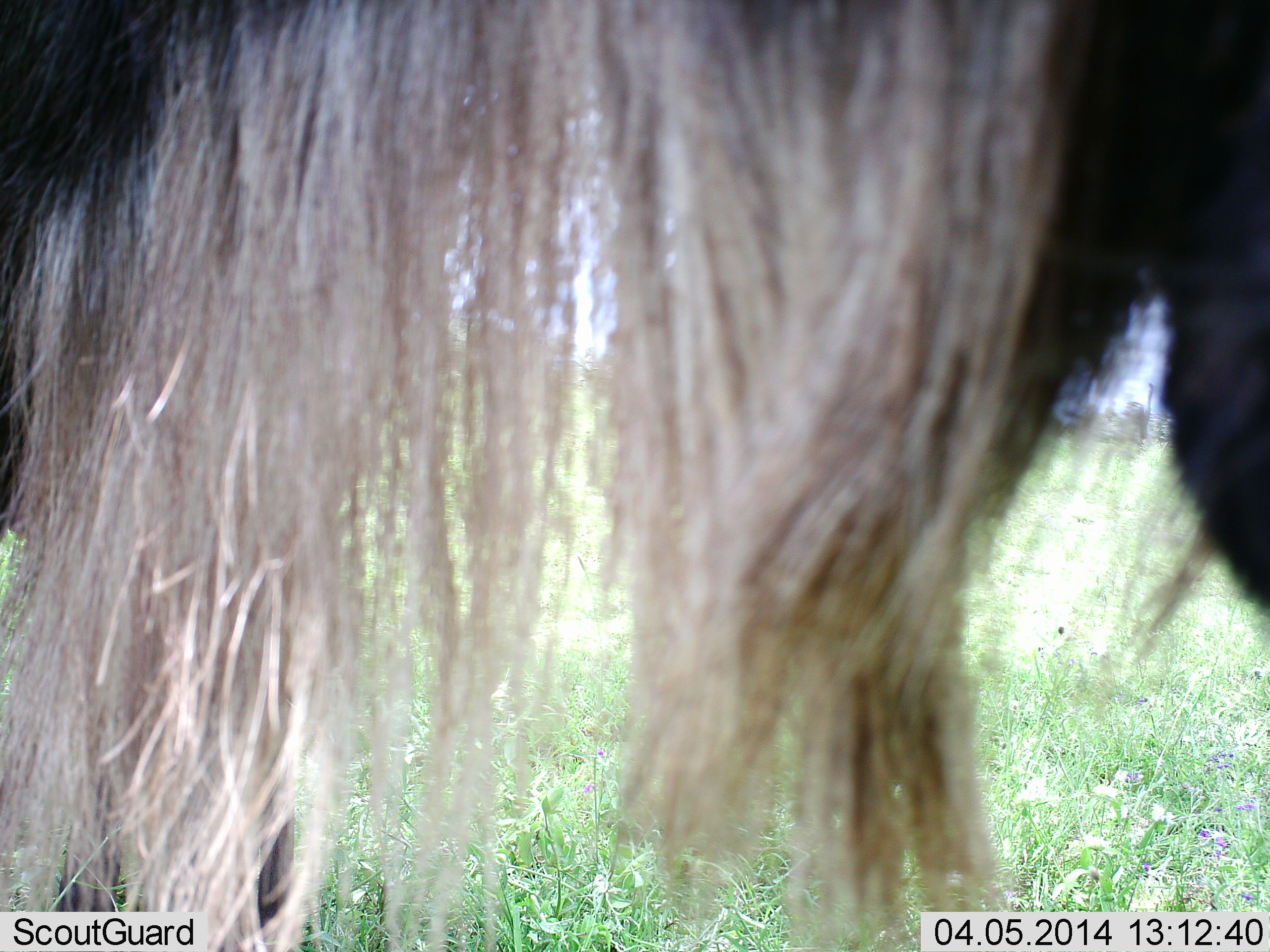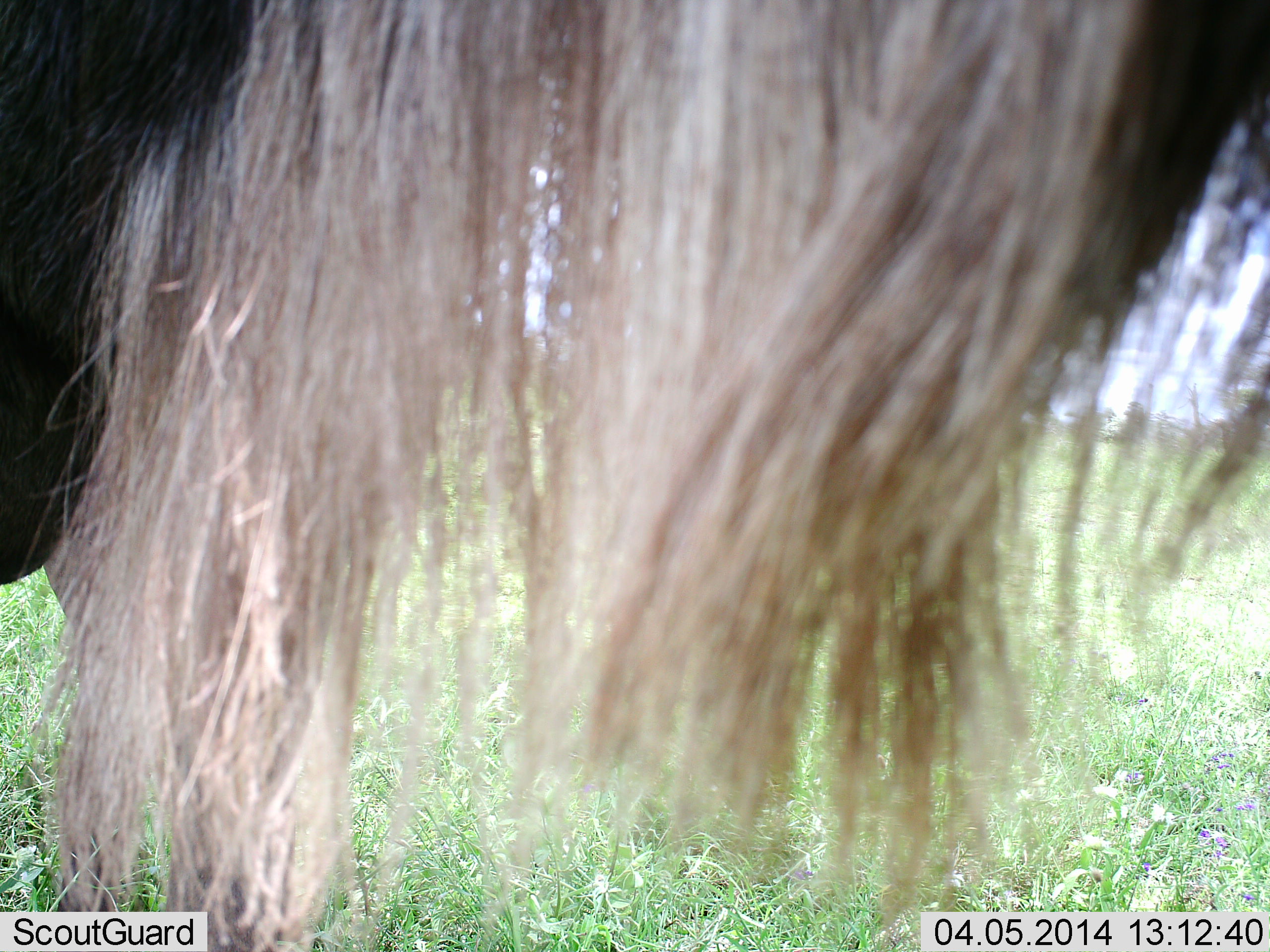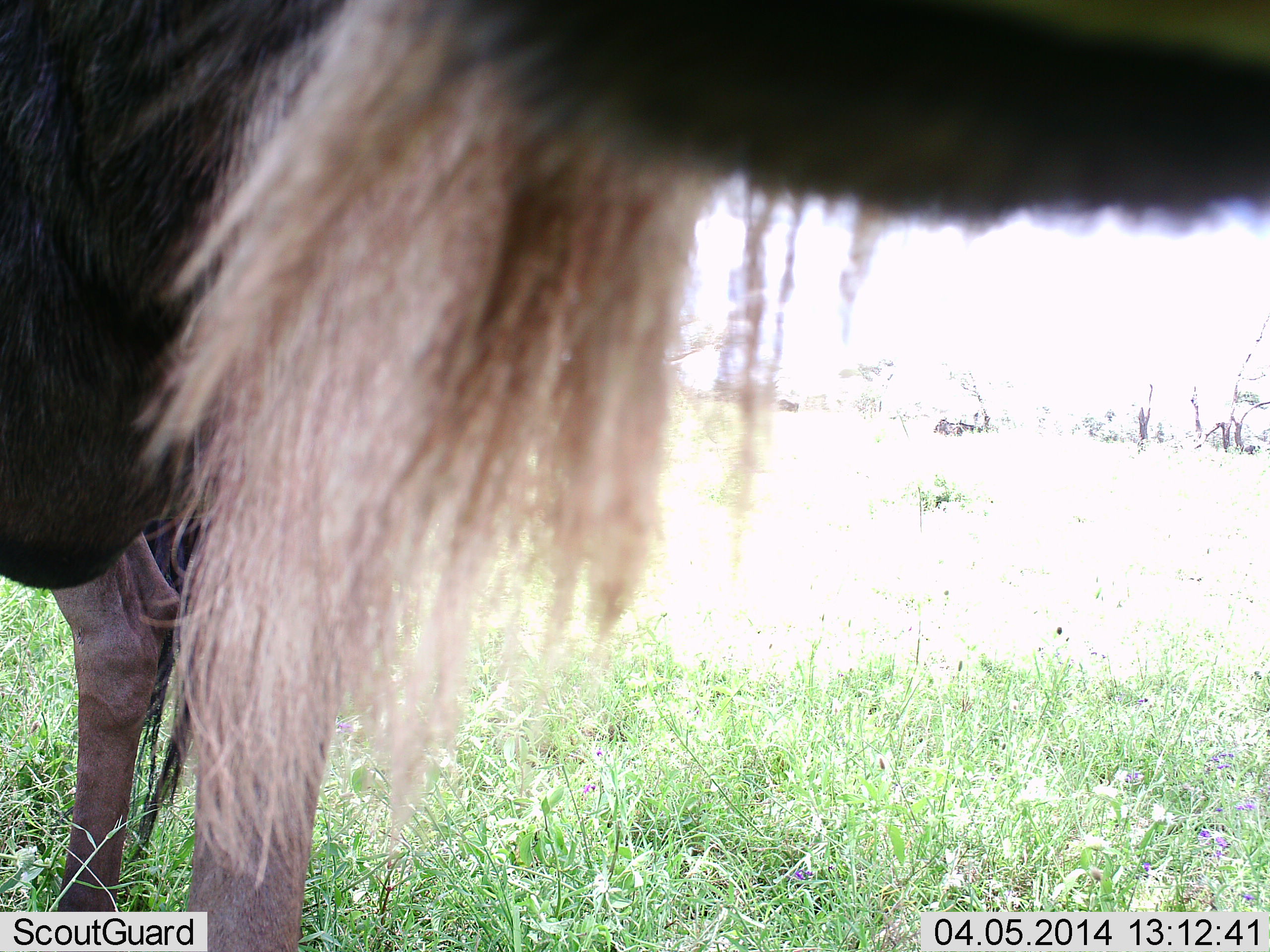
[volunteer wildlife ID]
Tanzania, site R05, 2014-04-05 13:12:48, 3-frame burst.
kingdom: Animalia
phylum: Chordata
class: Mammalia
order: Artiodactyla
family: Bovidae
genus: Connochaetes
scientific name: Connochaetes taurinus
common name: blue wildebeest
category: wildebeest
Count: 1.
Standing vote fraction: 90%.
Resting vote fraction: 0%.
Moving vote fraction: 20%.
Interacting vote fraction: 0%.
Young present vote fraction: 0%.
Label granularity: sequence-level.